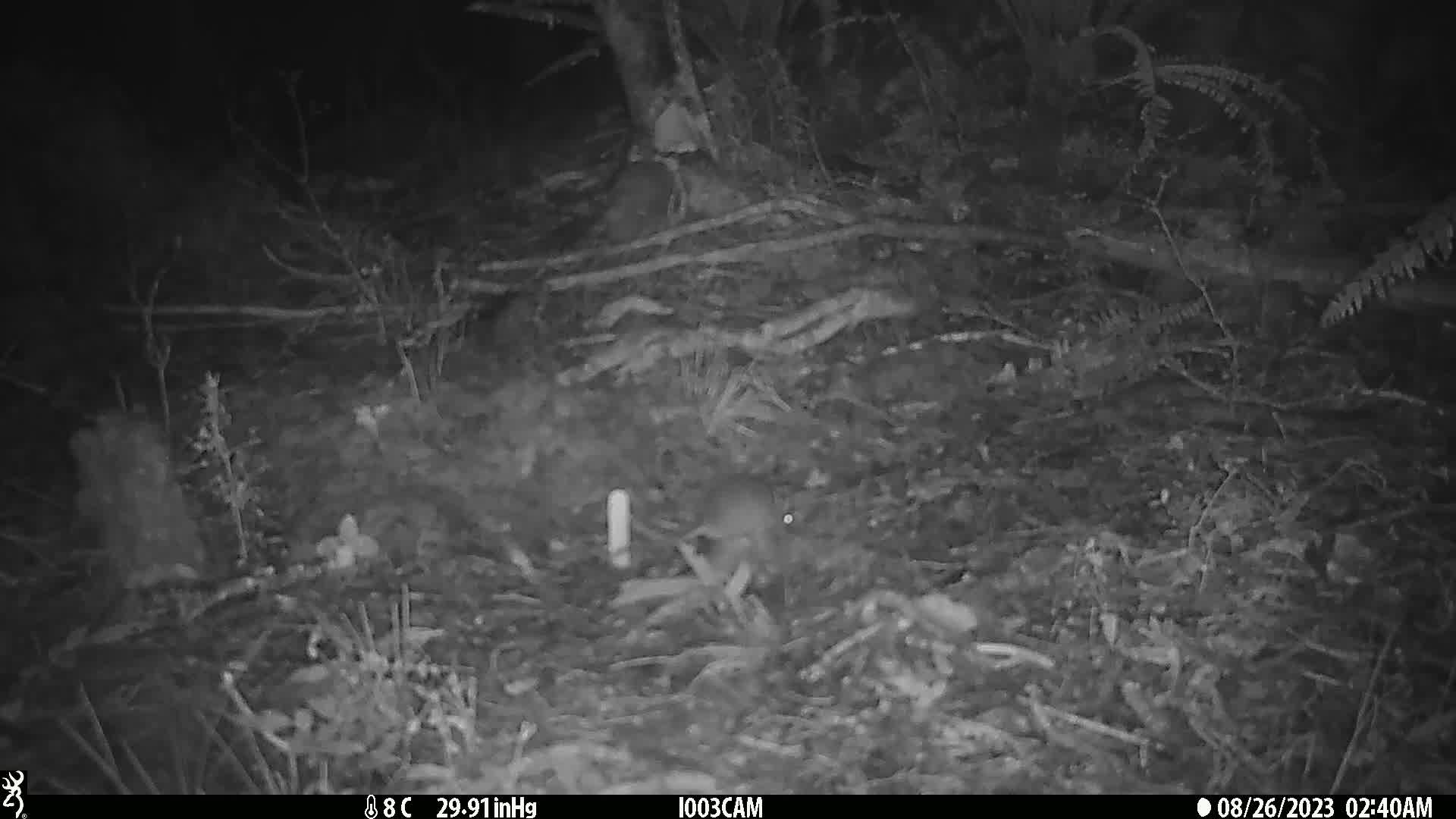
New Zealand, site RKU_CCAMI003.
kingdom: Animalia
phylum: Chordata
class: Mammalia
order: Rodentia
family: Muridae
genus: Rattus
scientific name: Rattus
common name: rat